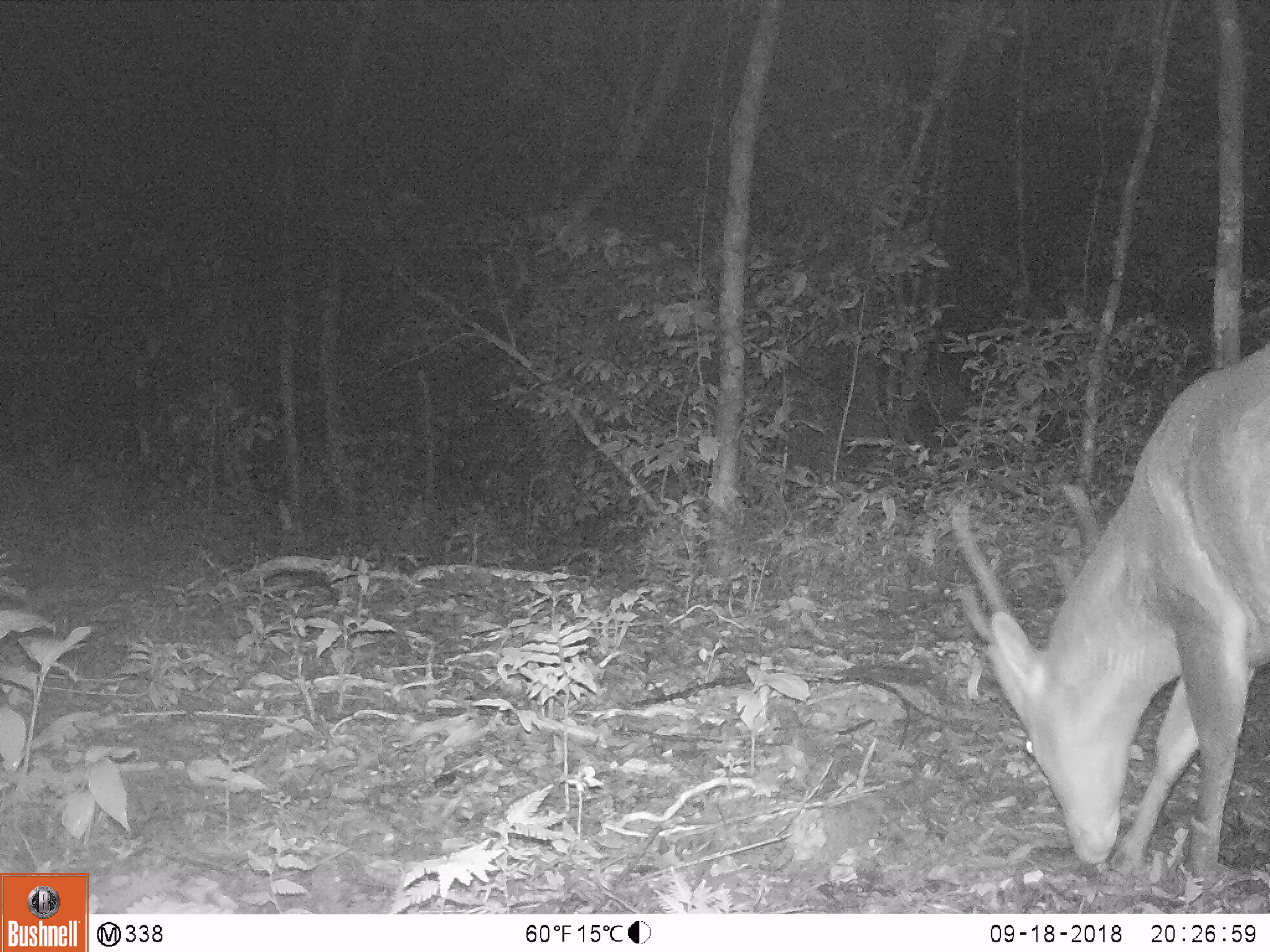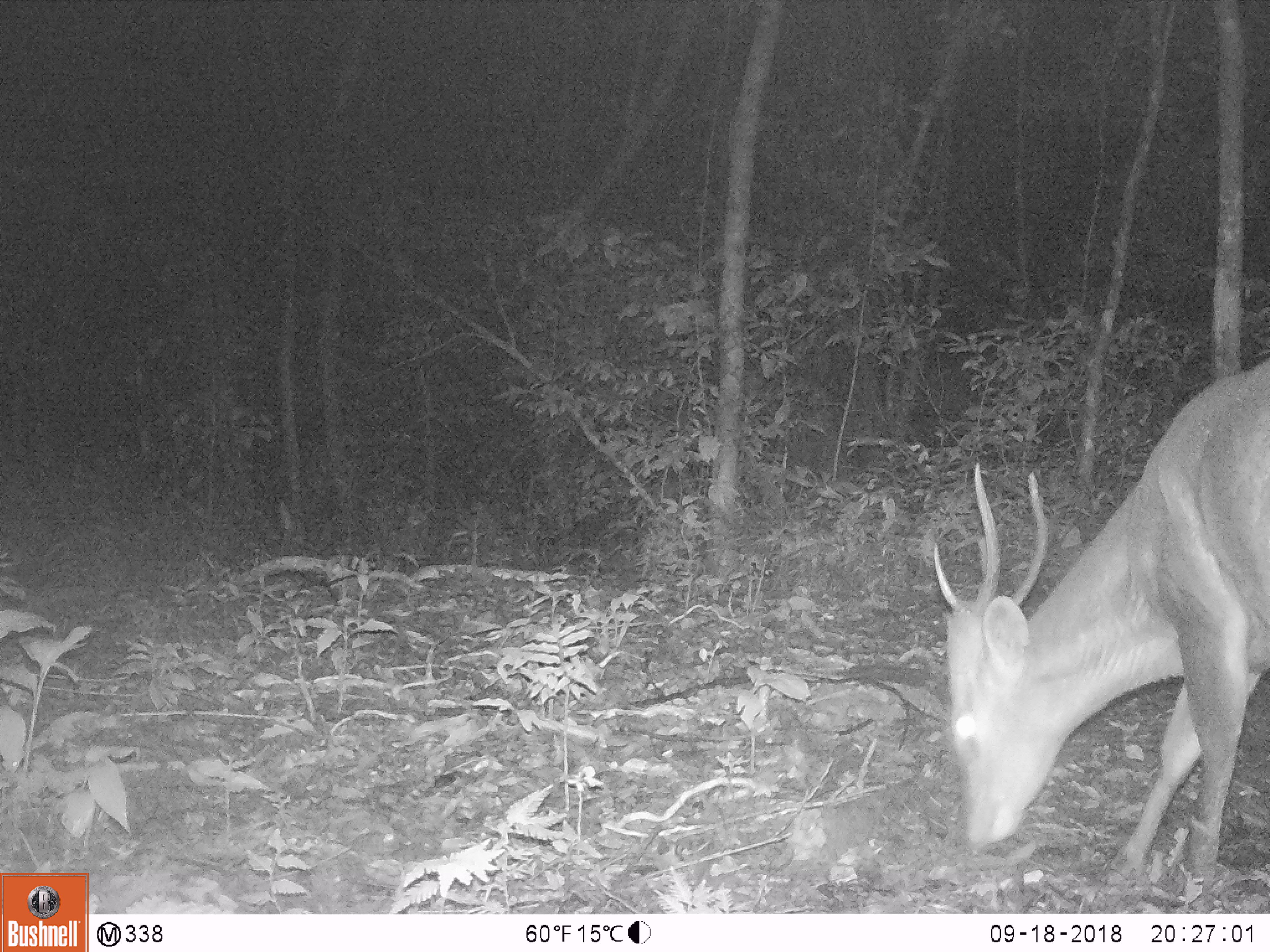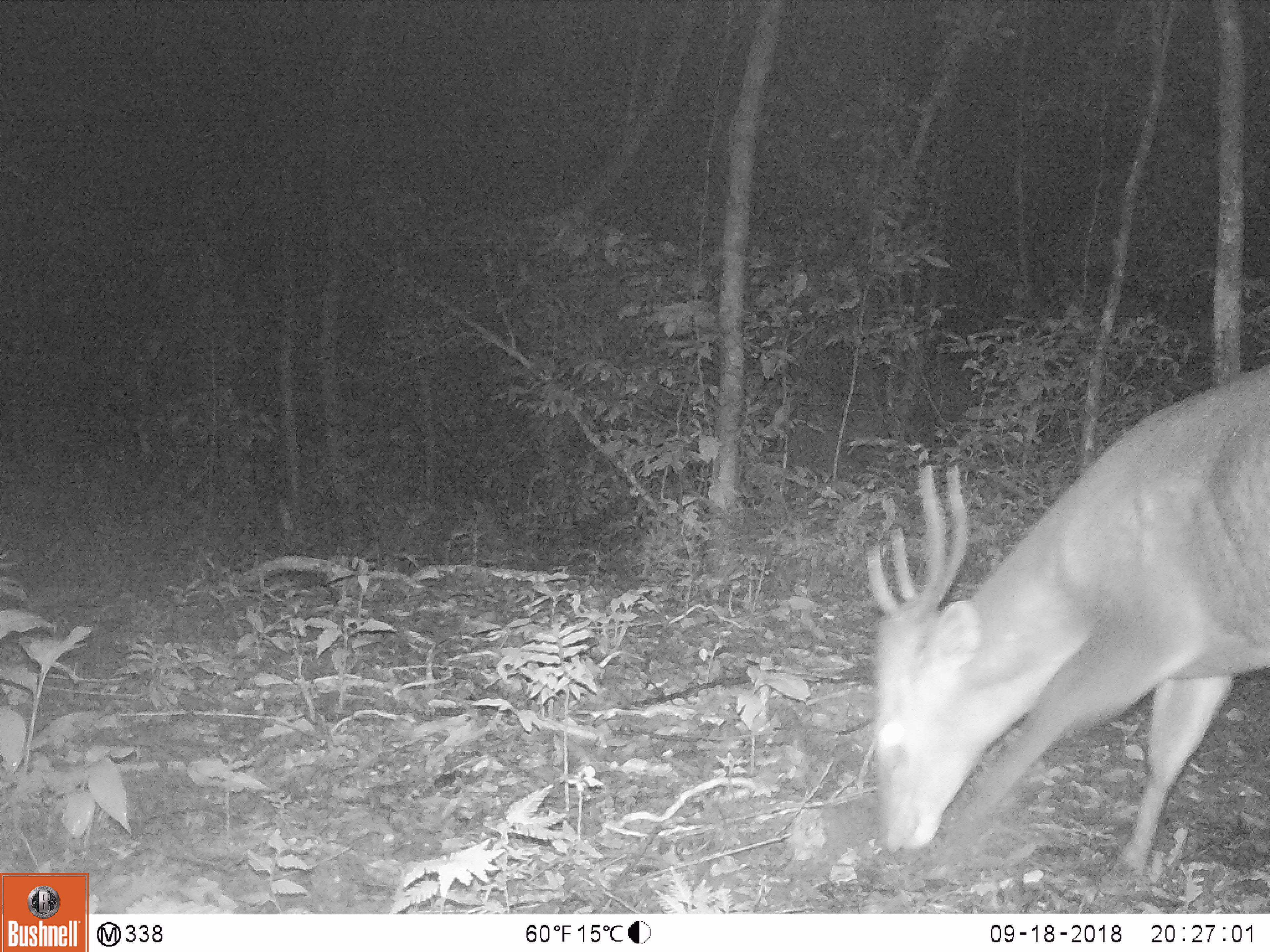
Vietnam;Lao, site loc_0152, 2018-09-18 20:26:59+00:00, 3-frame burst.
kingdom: Animalia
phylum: Chordata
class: Mammalia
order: Artiodactyla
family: Cervidae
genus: Muntiacus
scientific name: Muntiacus vuquangensis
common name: large-antlered muntjac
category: large antlered muntjac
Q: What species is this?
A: Large antlered muntjac (large-antlered muntjac) (Muntiacus vuquangensis).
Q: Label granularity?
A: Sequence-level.